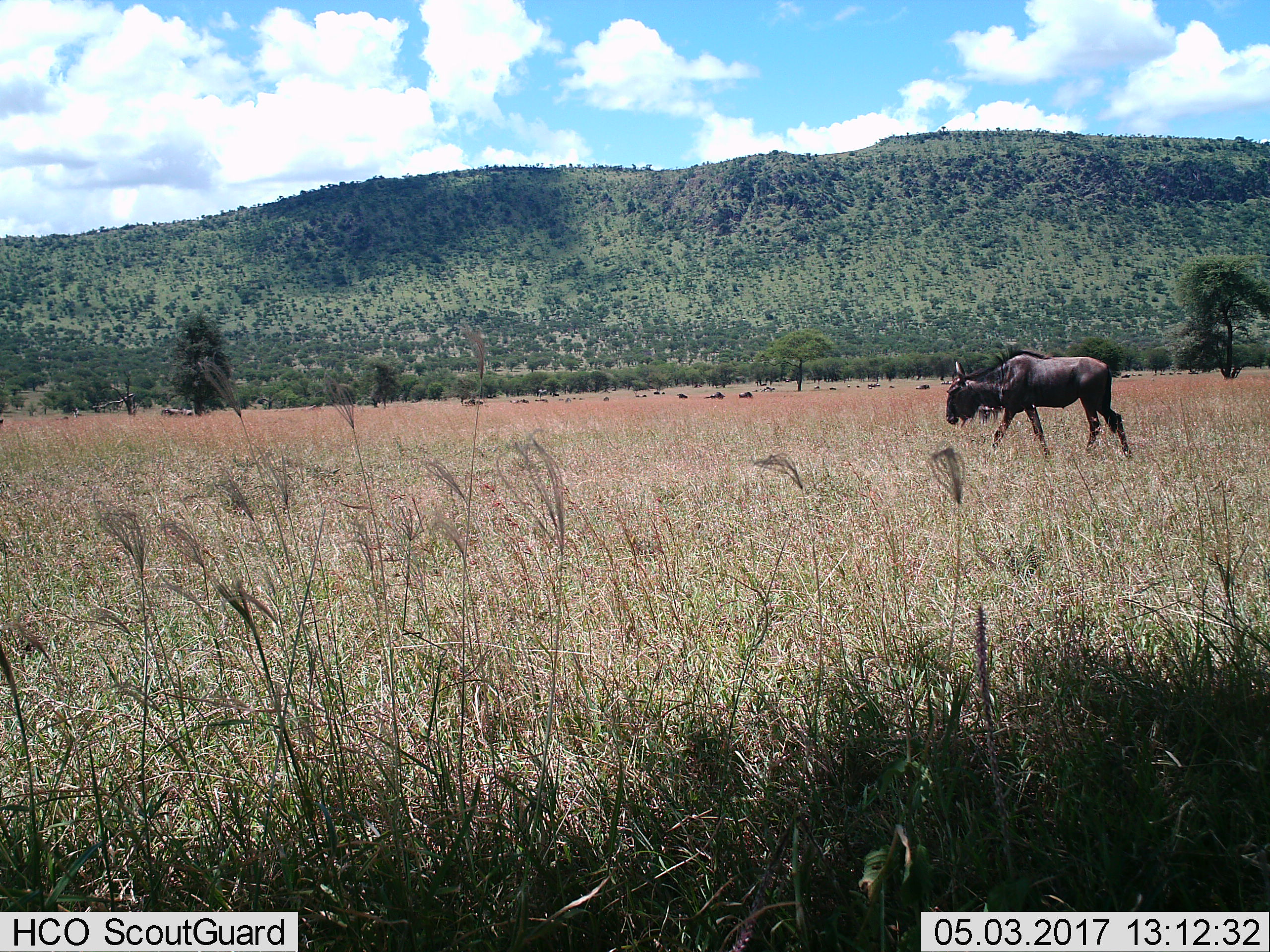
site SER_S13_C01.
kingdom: Animalia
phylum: Chordata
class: Mammalia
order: Artiodactyla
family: Bovidae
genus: Connochaetes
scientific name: Connochaetes taurinus taurinus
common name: blue wildebeest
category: wildebeestblue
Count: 11-50.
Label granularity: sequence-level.